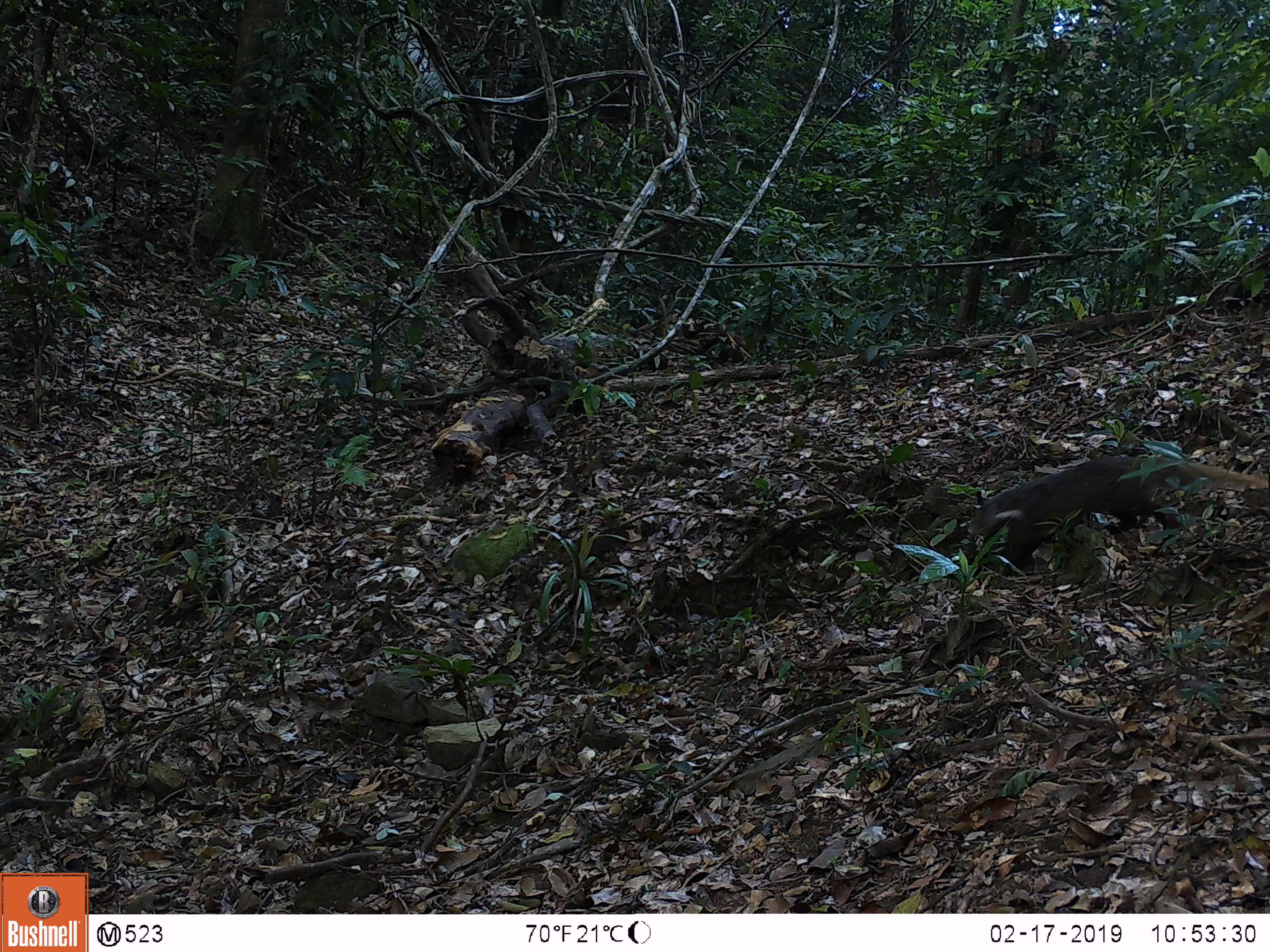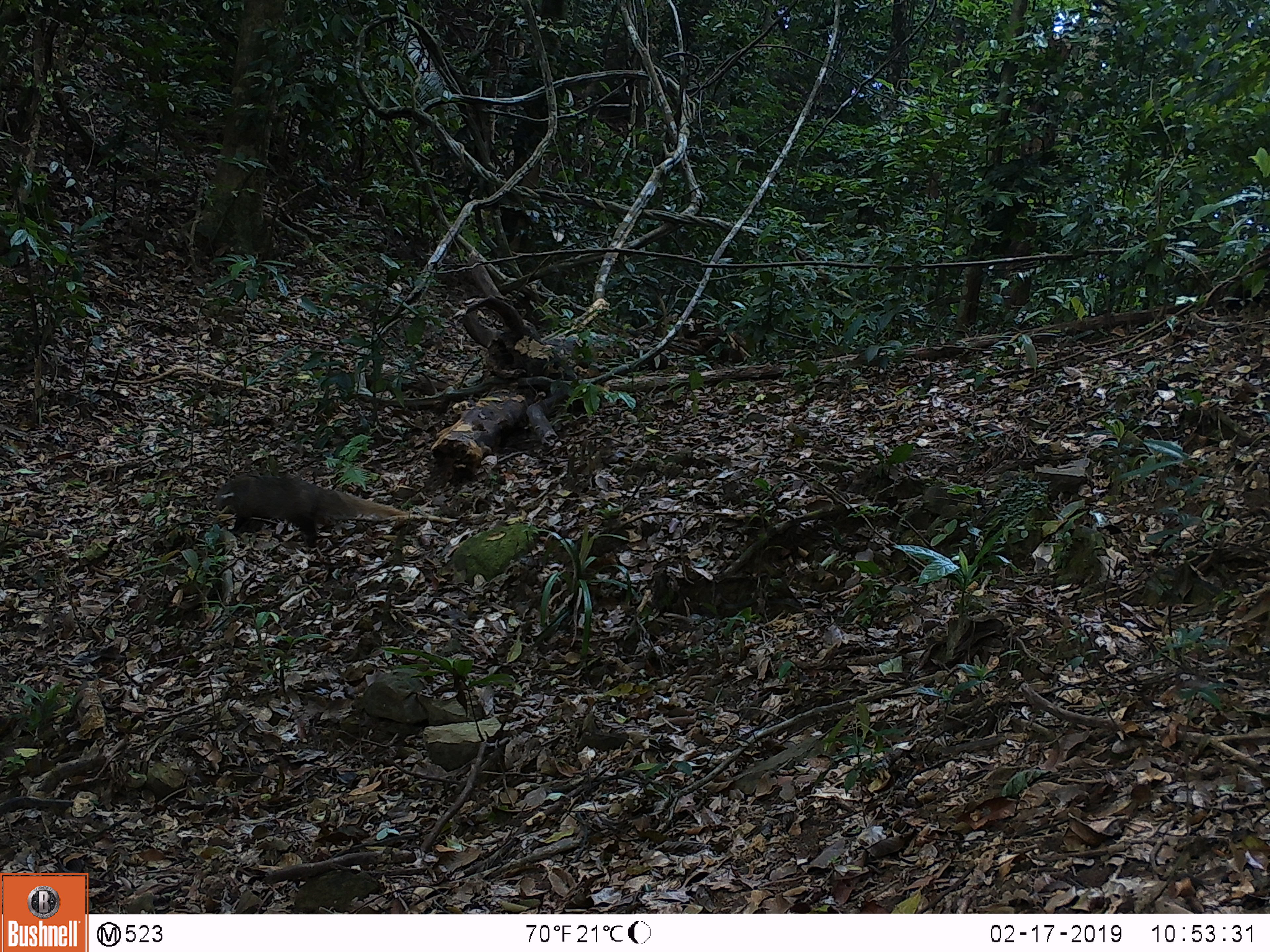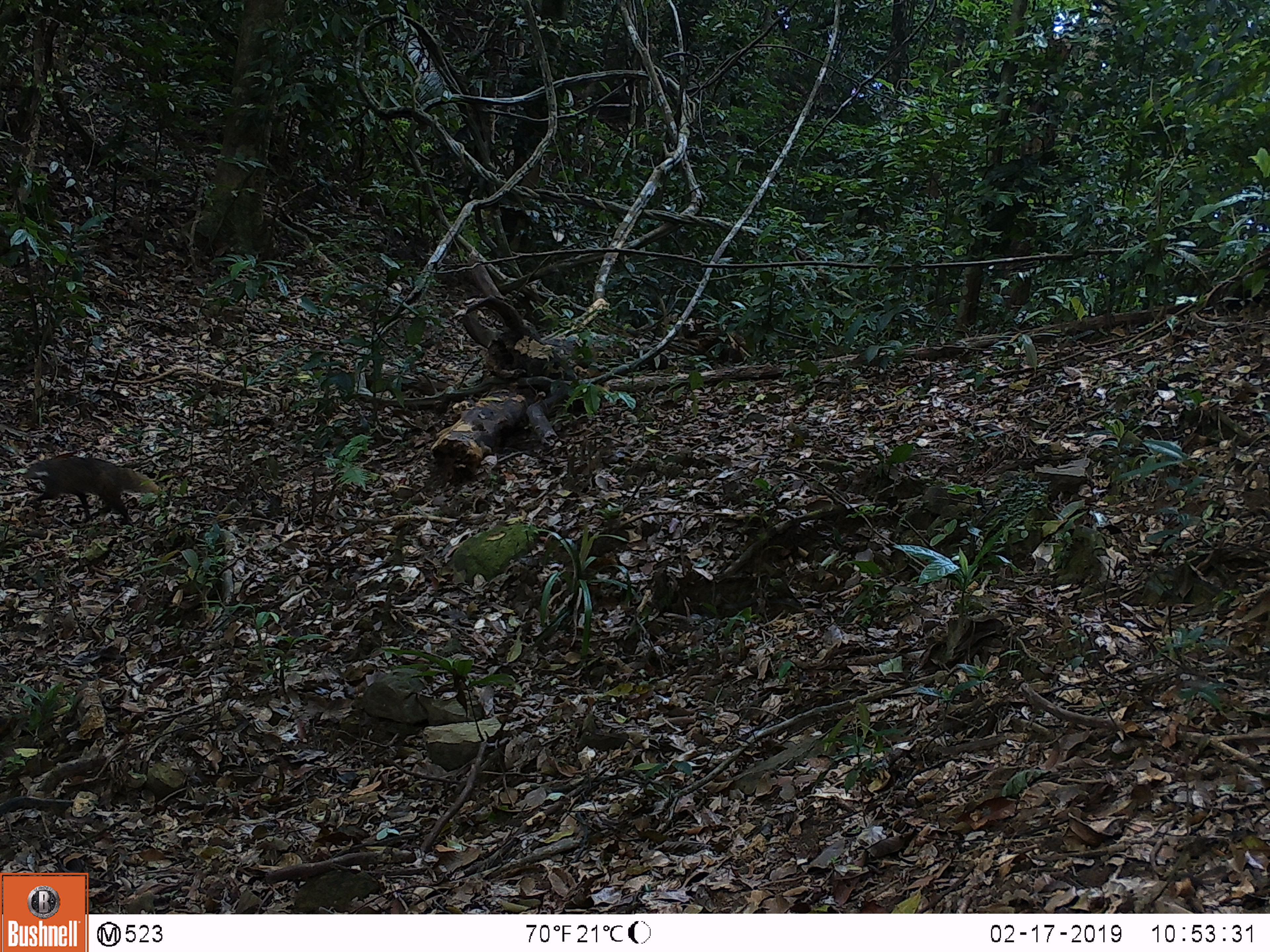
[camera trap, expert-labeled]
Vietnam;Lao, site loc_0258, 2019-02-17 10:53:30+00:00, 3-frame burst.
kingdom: Animalia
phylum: Chordata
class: Mammalia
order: Carnivora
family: Herpestidae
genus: Urva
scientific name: Urva urva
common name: crab-eating mongoose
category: crab eating mongoose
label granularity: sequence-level